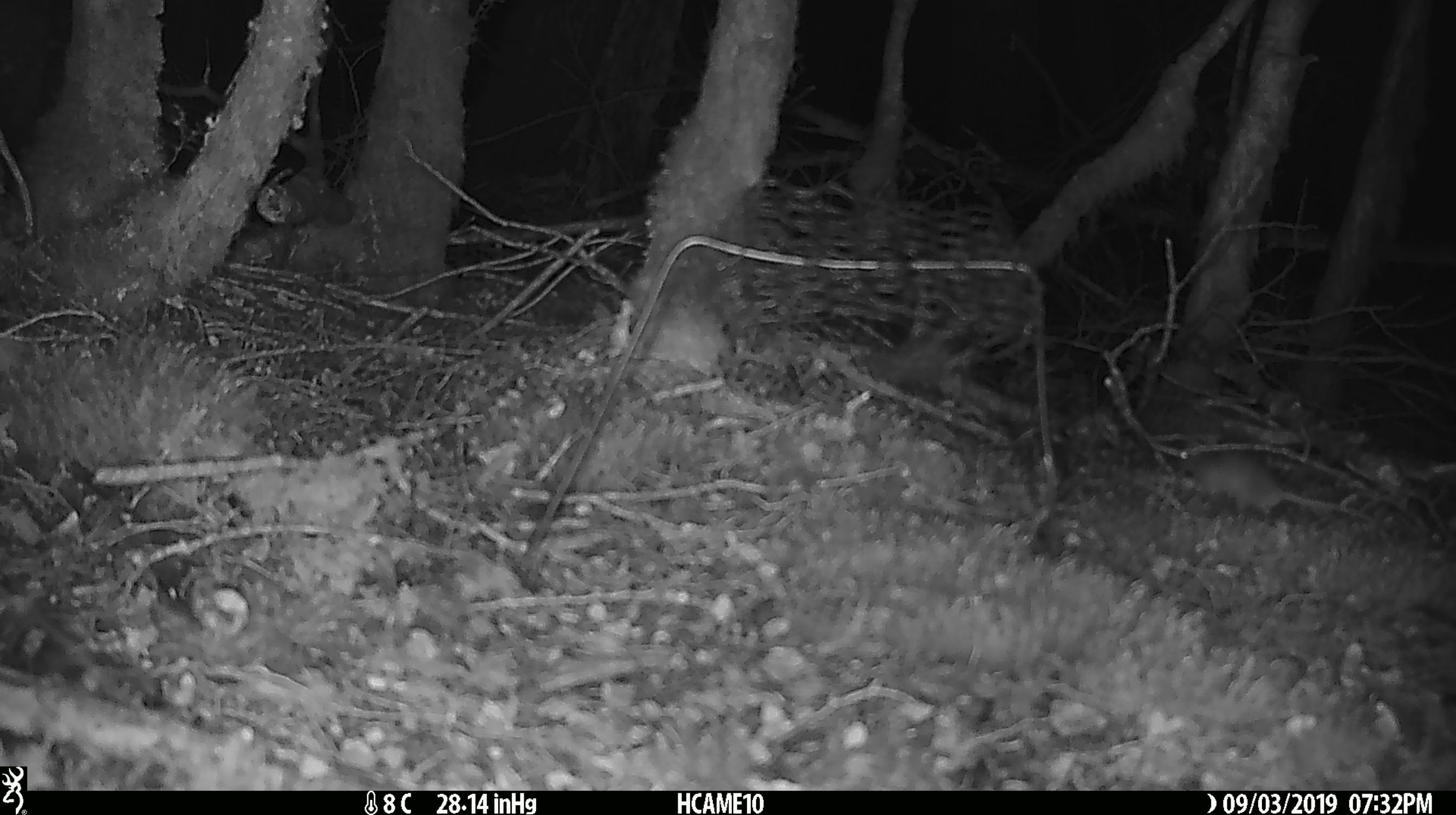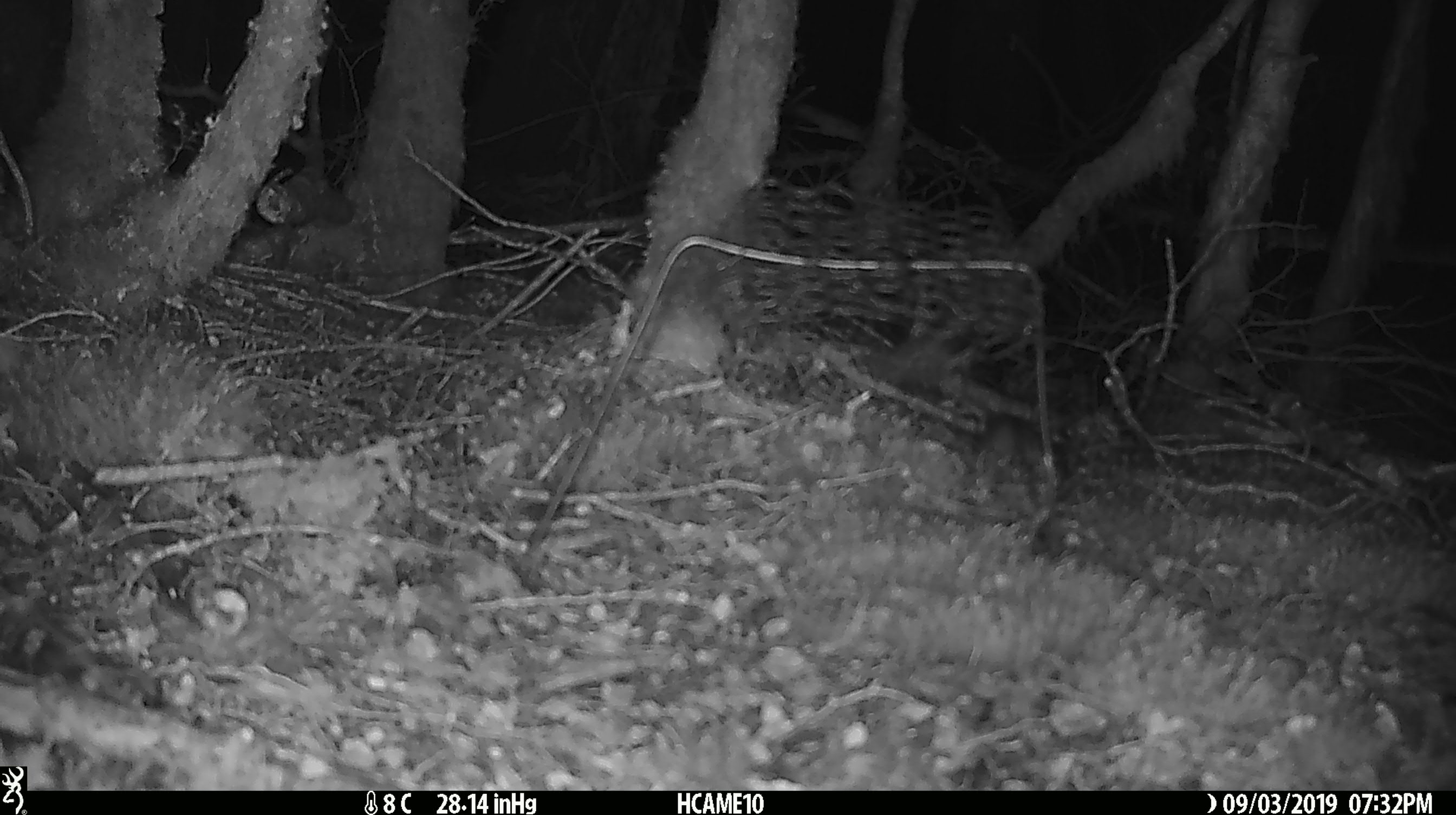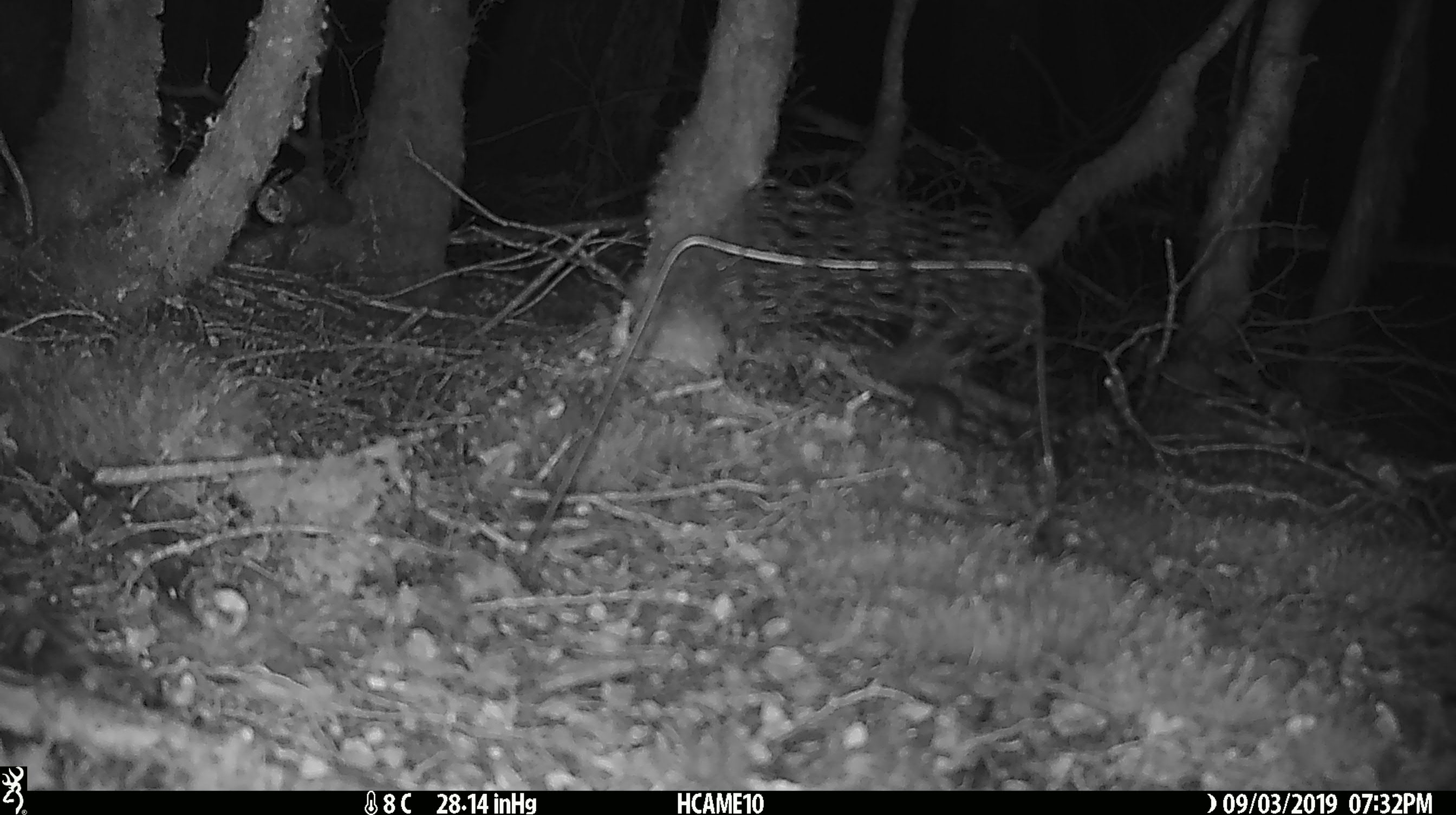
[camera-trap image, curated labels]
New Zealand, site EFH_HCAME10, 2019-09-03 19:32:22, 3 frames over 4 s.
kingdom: Animalia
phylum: Chordata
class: Mammalia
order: Rodentia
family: Muridae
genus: Mus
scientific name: Mus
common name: mouse